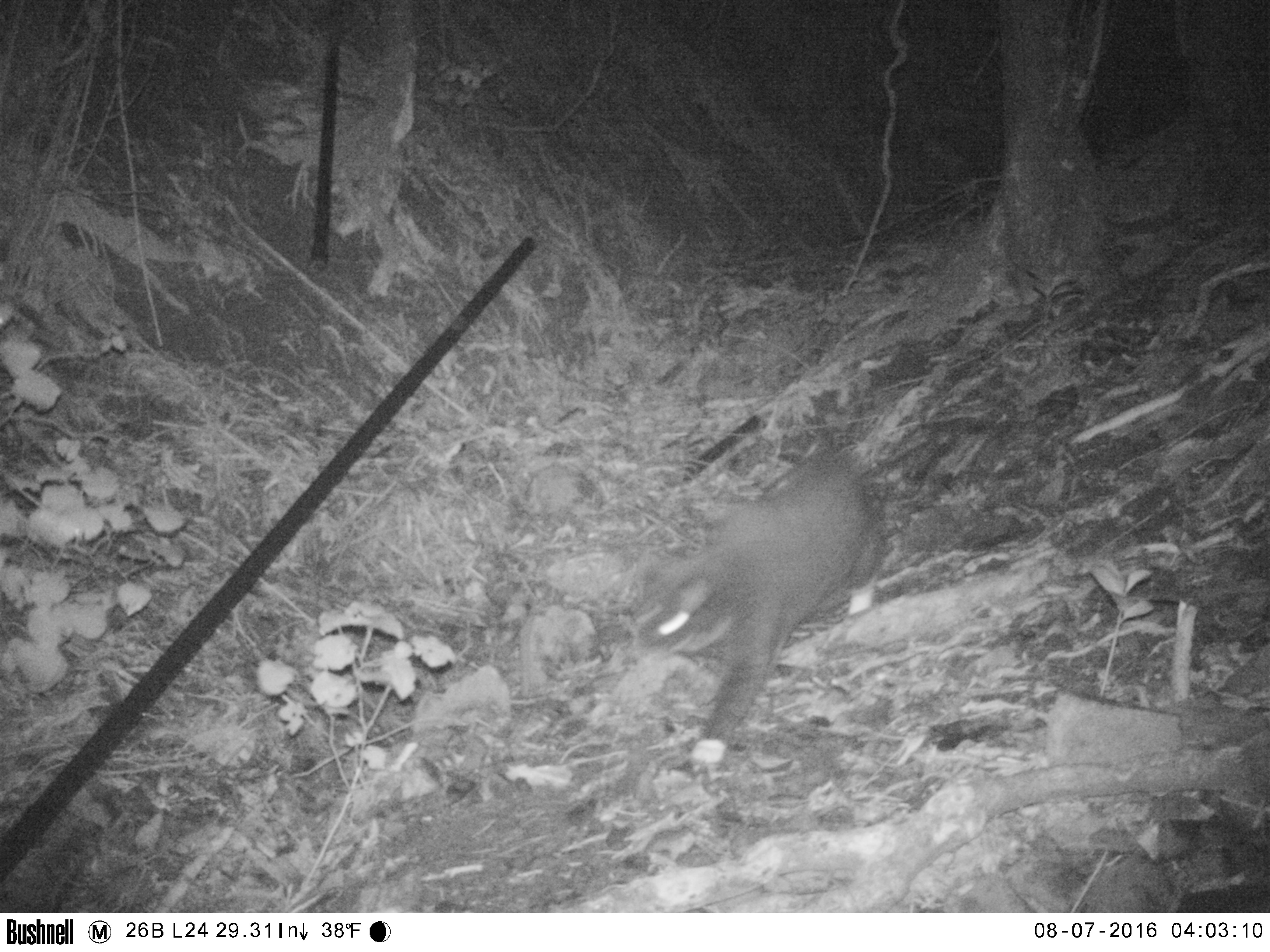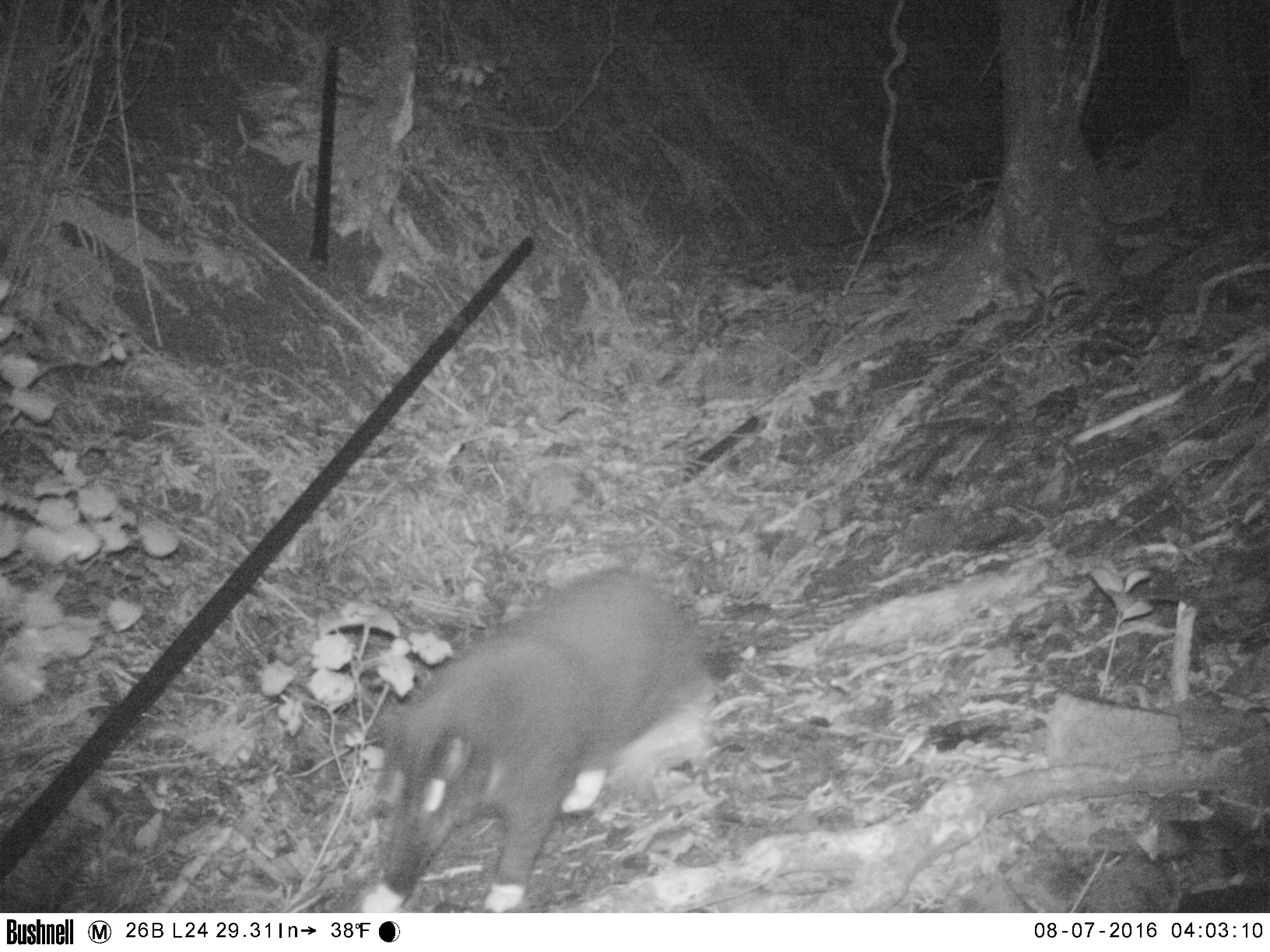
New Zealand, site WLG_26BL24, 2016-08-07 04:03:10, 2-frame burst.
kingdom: Animalia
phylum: Chordata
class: Mammalia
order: Carnivora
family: Felidae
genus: Felis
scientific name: Felis catus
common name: domestic cat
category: cat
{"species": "cat (domestic cat) (Felis catus)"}